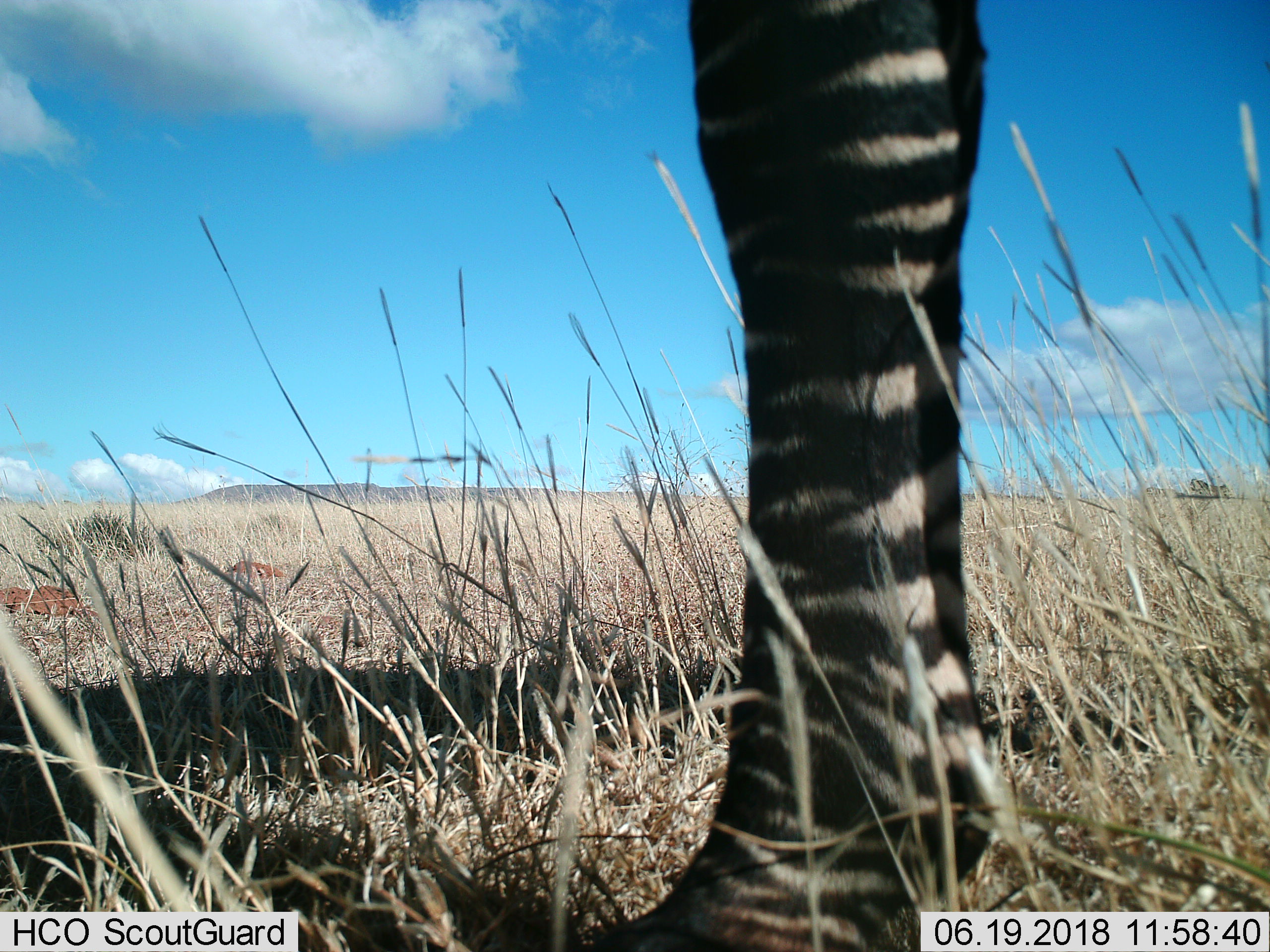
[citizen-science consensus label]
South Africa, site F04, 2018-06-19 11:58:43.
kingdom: Animalia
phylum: Chordata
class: Mammalia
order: Perissodactyla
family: Equidae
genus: Equus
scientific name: Equus zebra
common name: mountain zebra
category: zebramountain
Zebramountain (mountain zebra) (Equus zebra), count 1. Behavior (volunteer vote fractions): standing 100%, resting 0%, moving 0%, interacting 0%. Young present (vote fraction): 0%. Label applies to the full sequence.